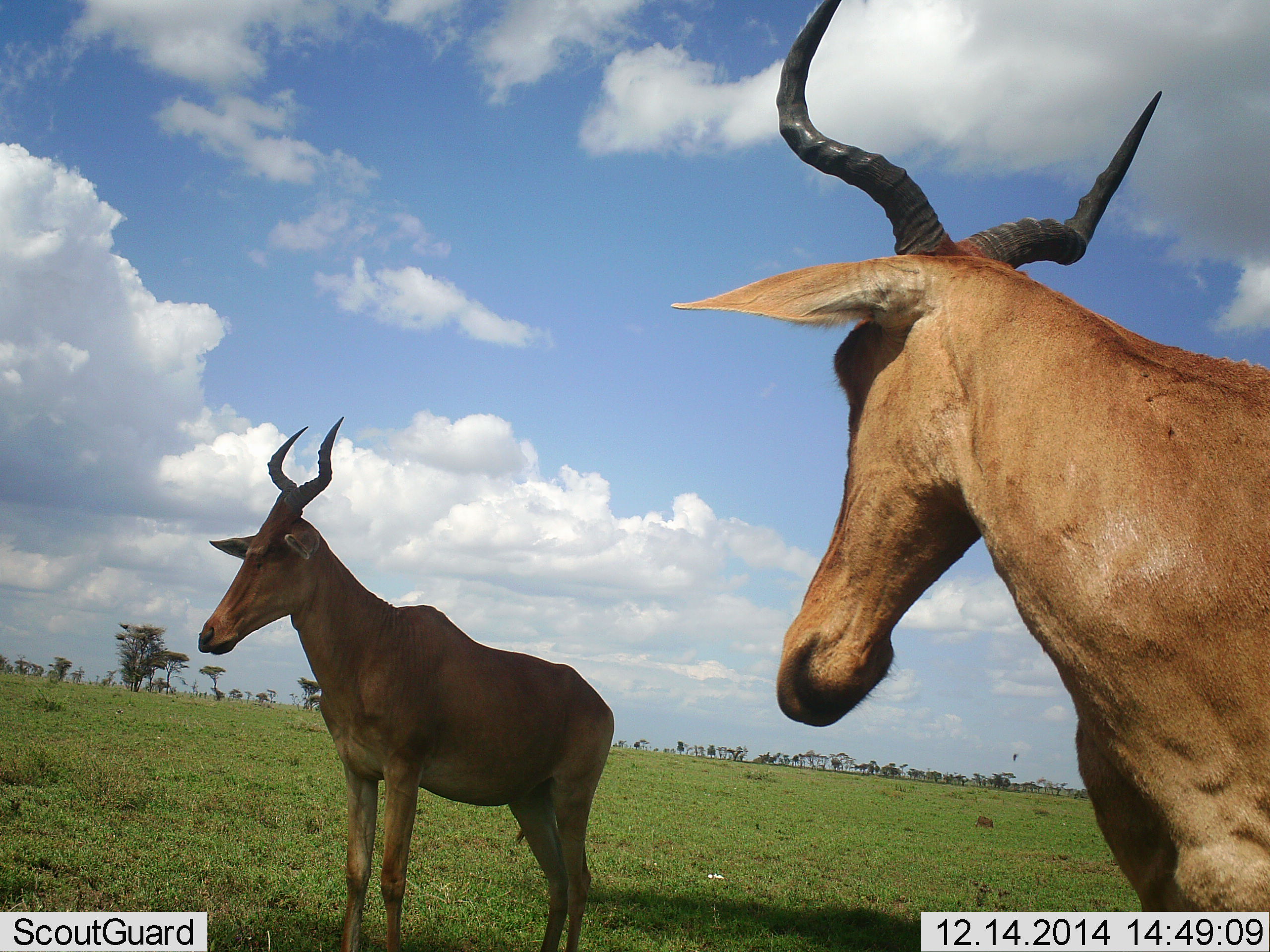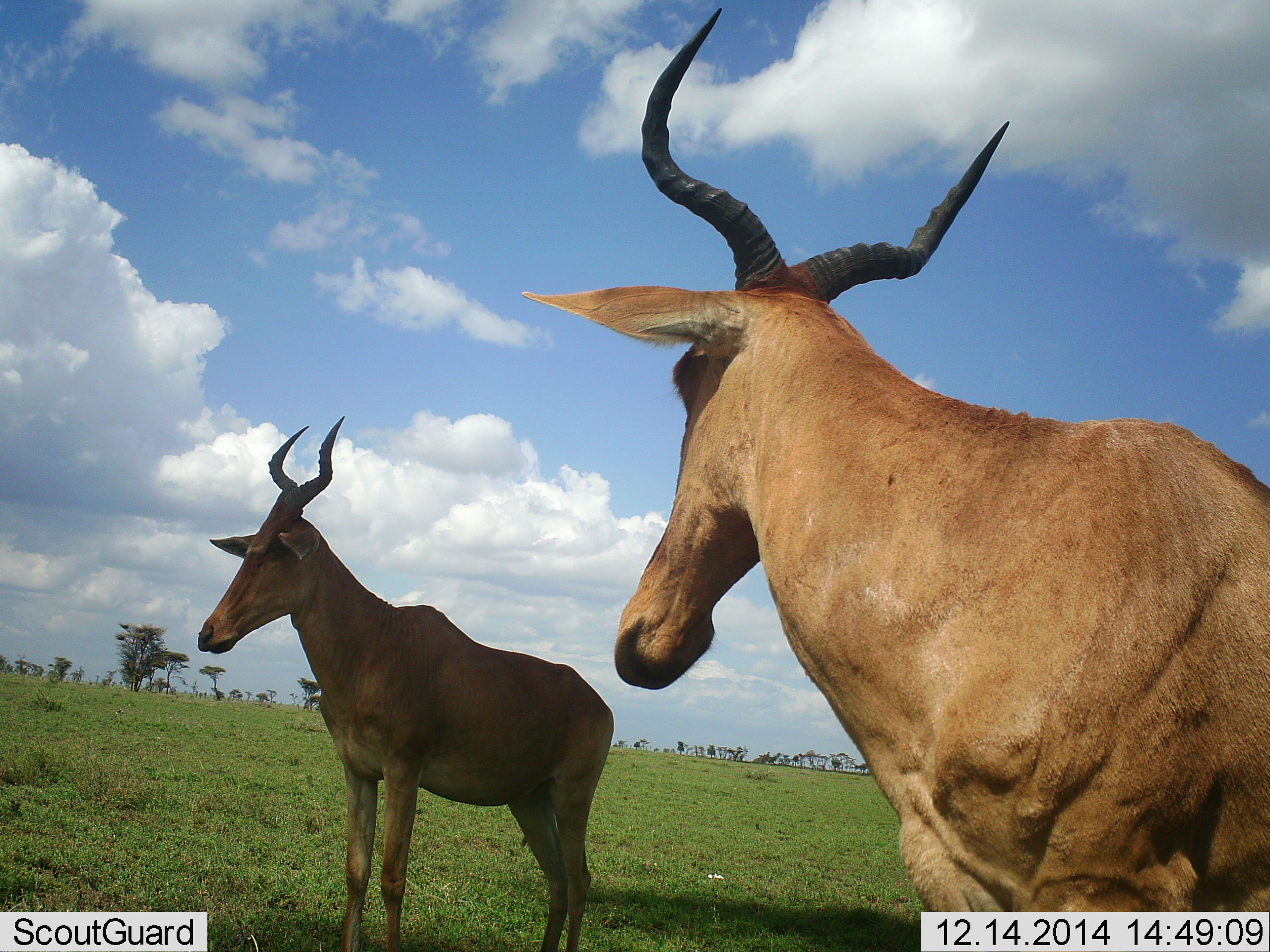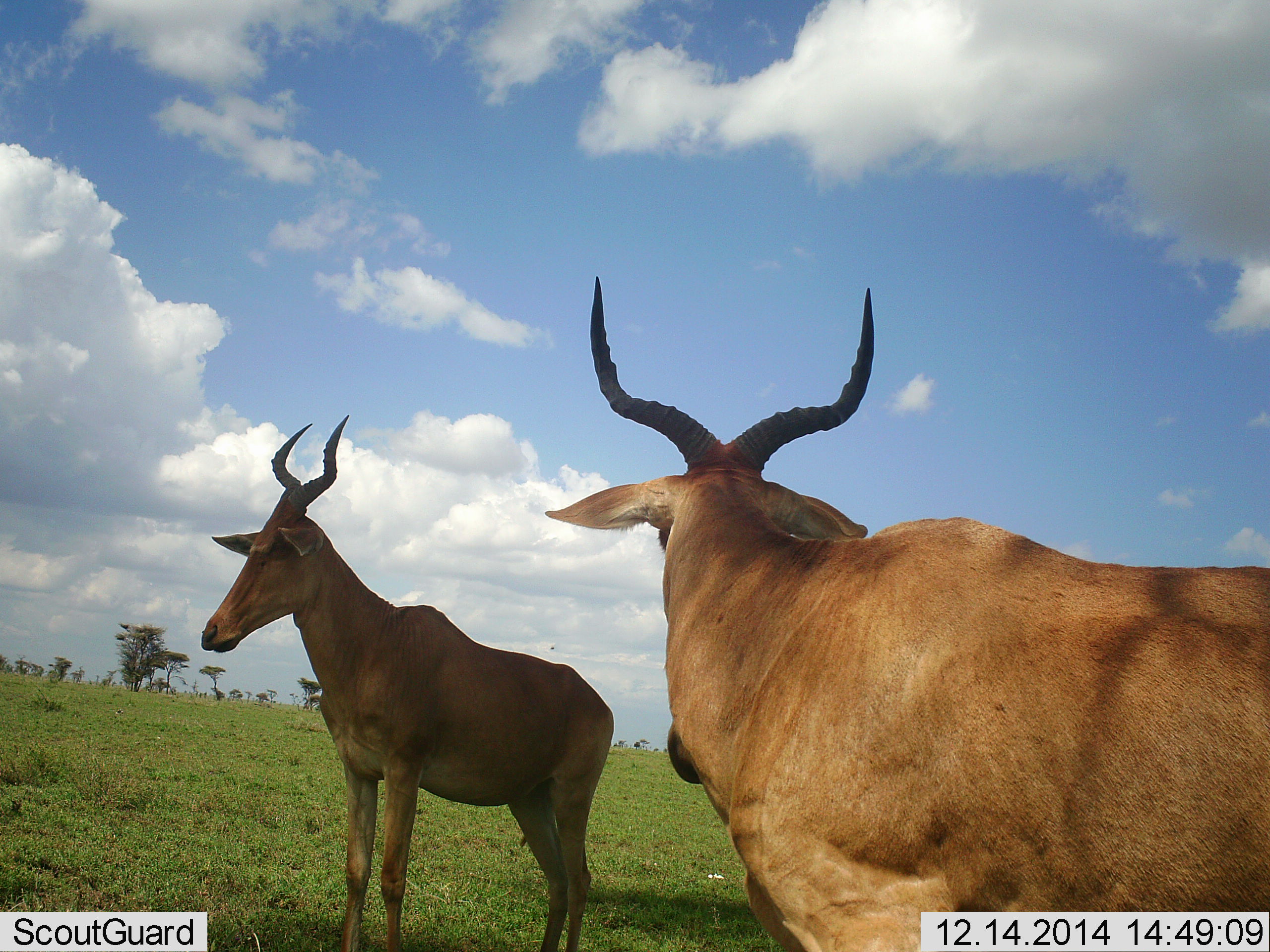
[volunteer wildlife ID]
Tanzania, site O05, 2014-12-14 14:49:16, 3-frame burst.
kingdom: Animalia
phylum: Chordata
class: Mammalia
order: Artiodactyla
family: Bovidae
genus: Alcelaphus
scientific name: Alcelaphus buselaphus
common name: hartebeest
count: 2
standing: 100%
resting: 0%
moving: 30%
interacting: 0%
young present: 0%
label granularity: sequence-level